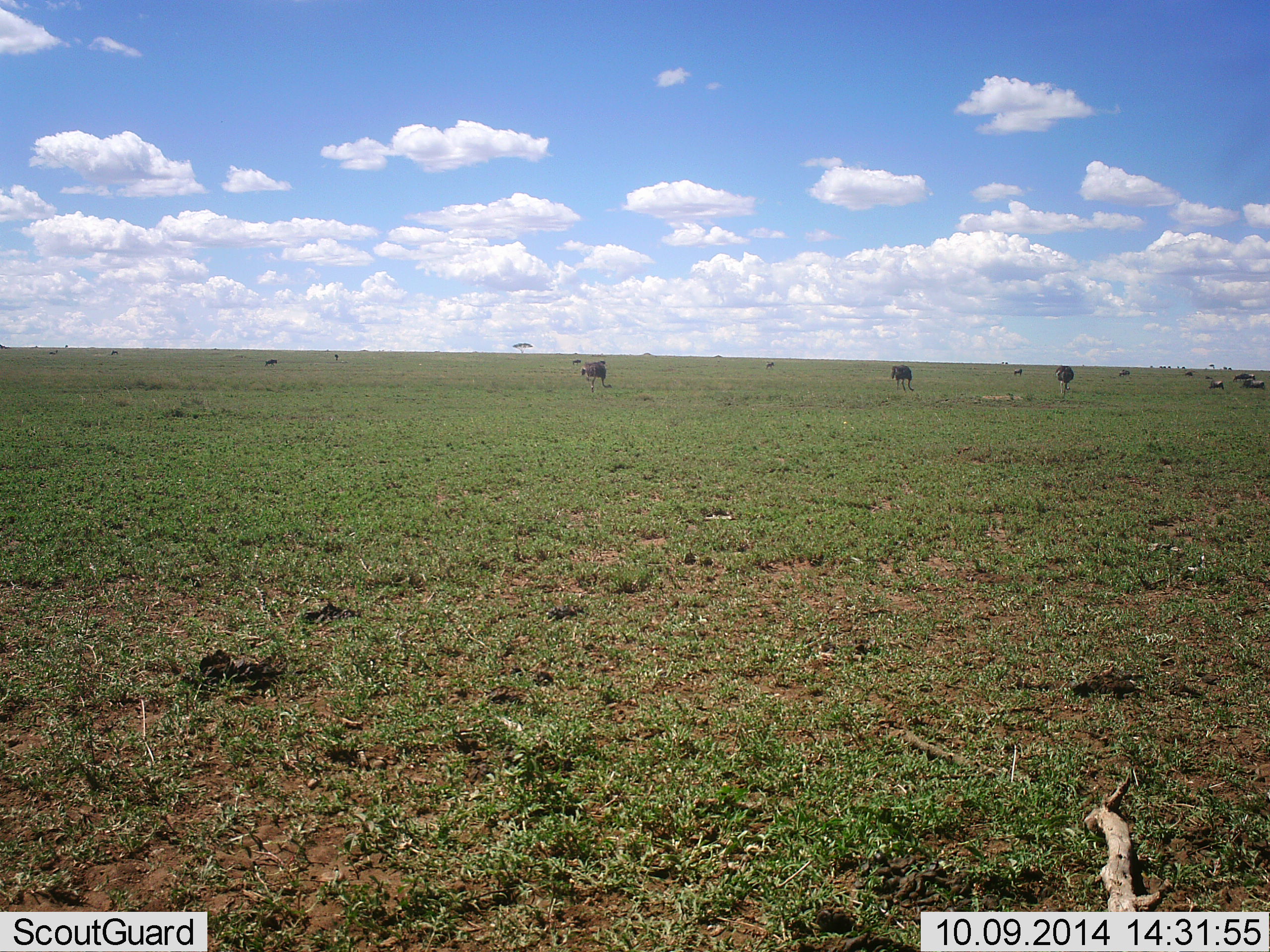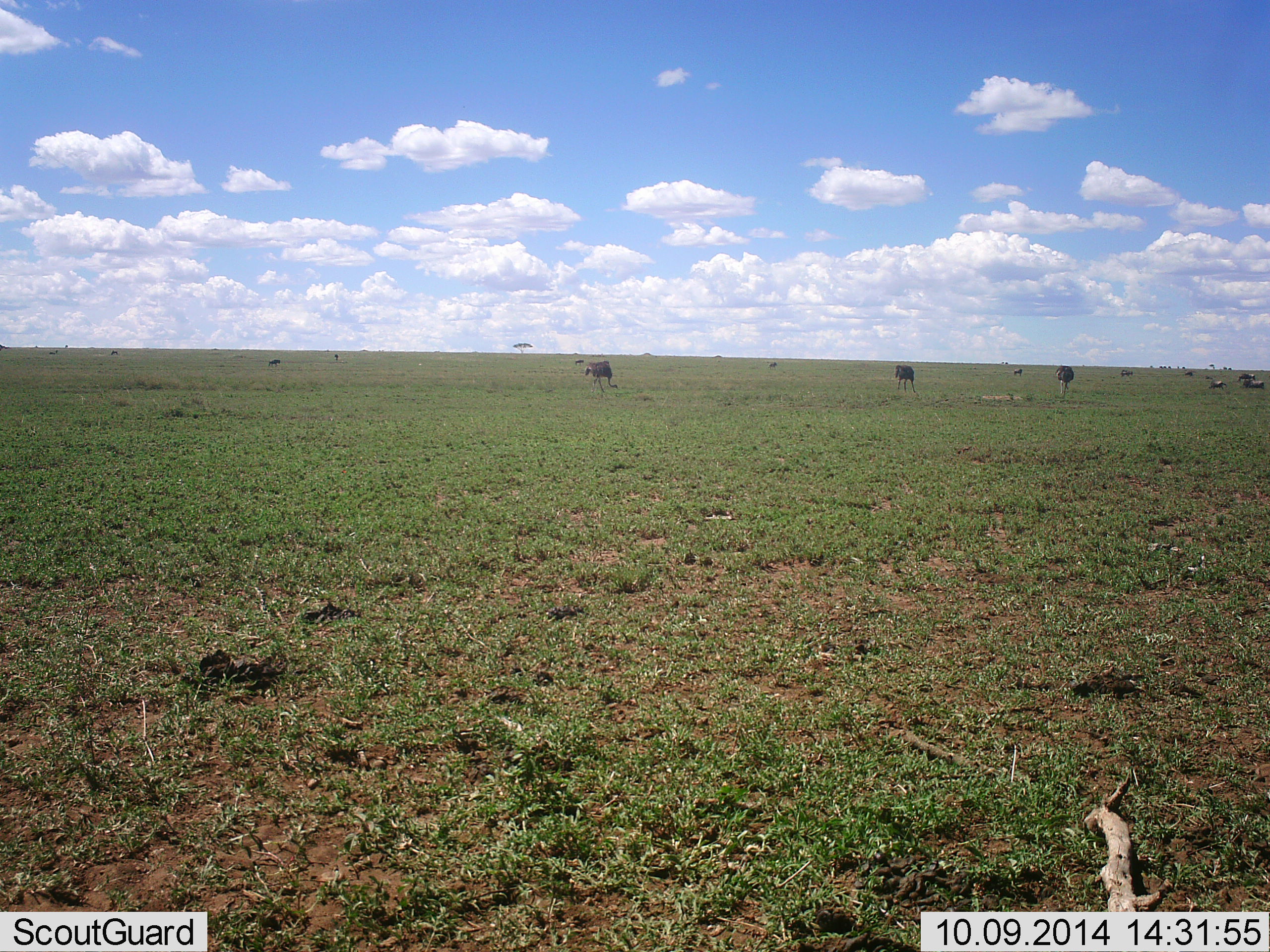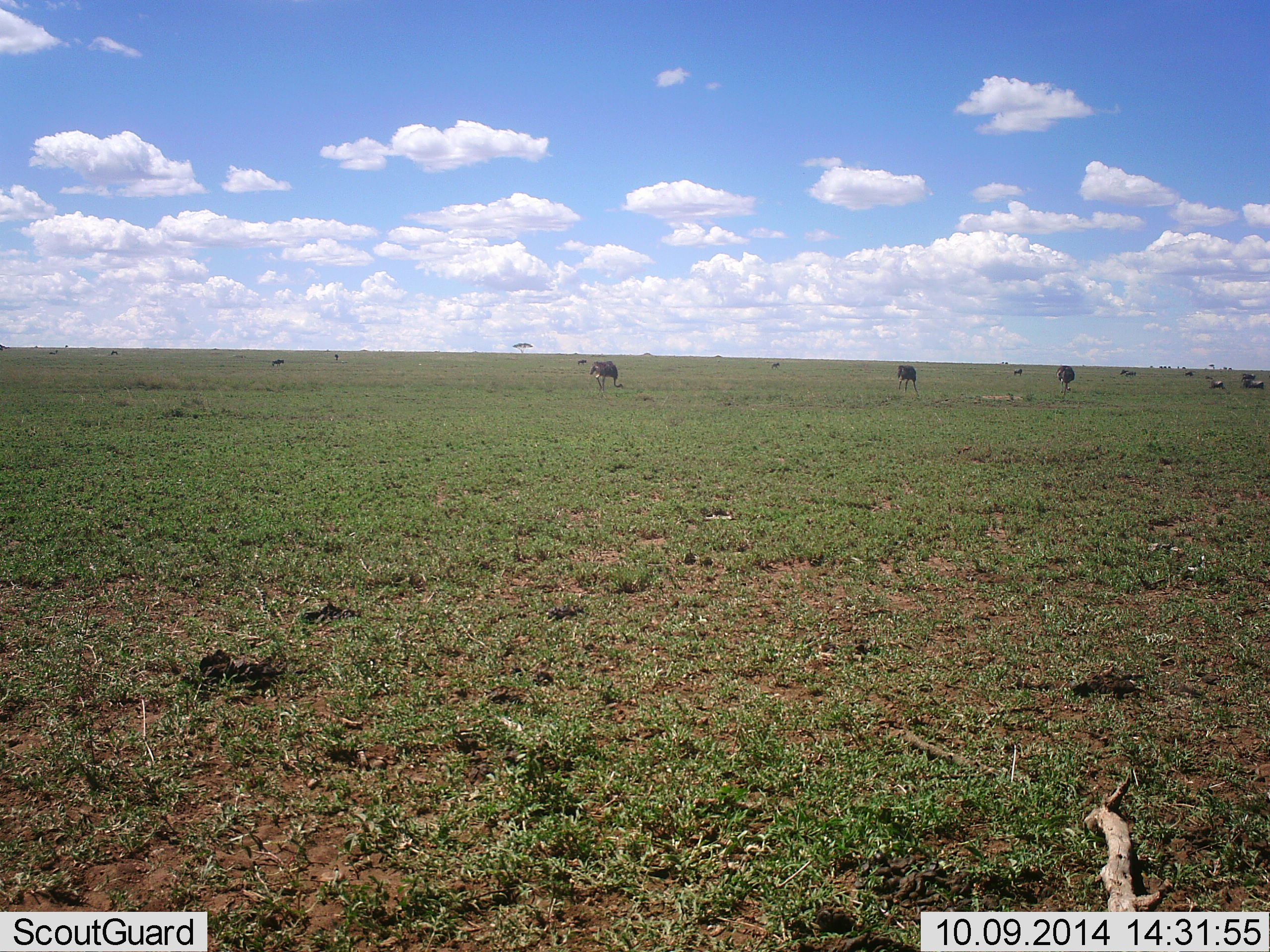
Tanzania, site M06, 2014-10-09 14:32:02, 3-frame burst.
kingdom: Animalia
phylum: Chordata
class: Mammalia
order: Artiodactyla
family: Bovidae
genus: Connochaetes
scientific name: Connochaetes taurinus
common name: blue wildebeest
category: wildebeest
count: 10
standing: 27%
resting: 18%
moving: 82%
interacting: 0%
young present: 0%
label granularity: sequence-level